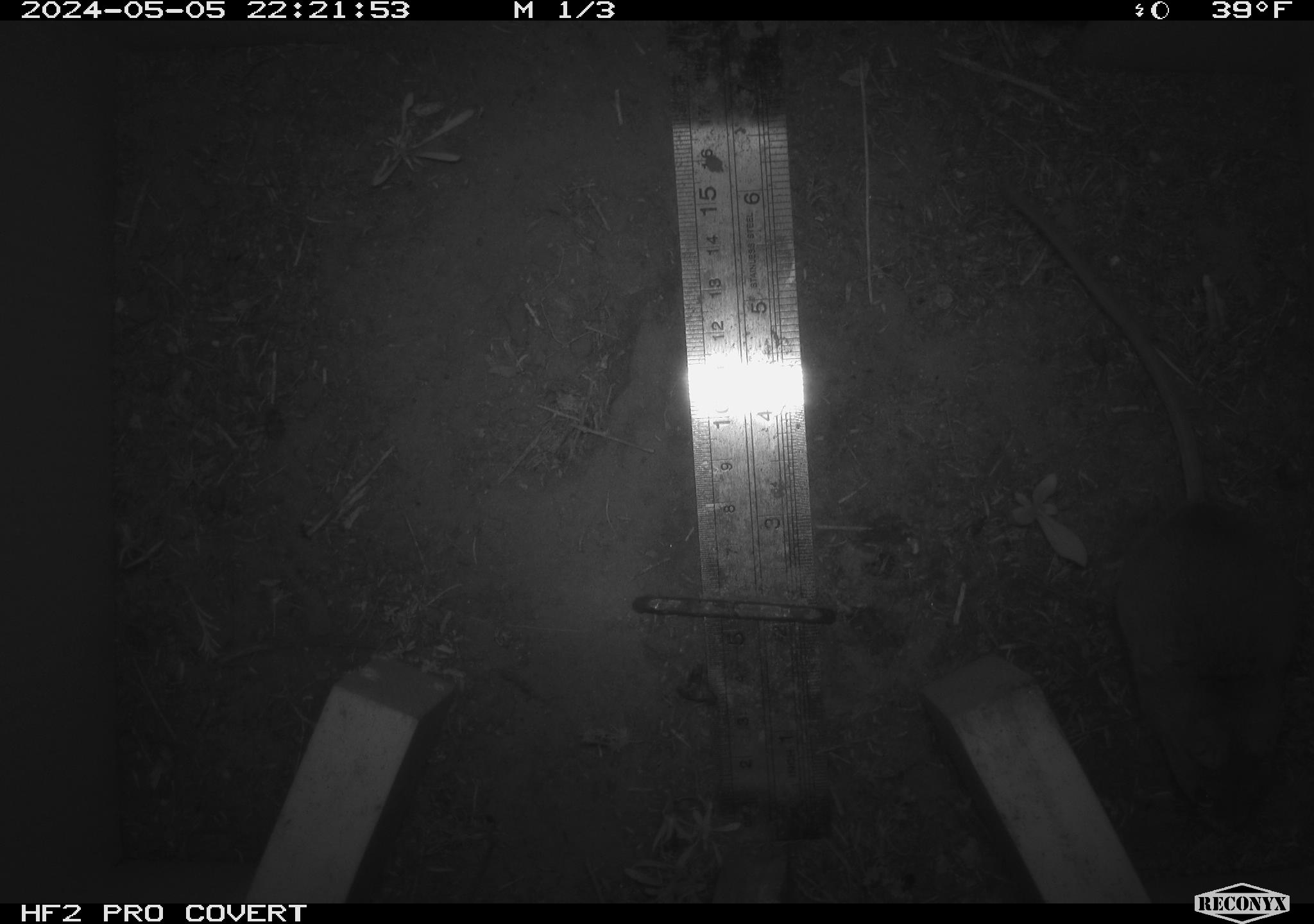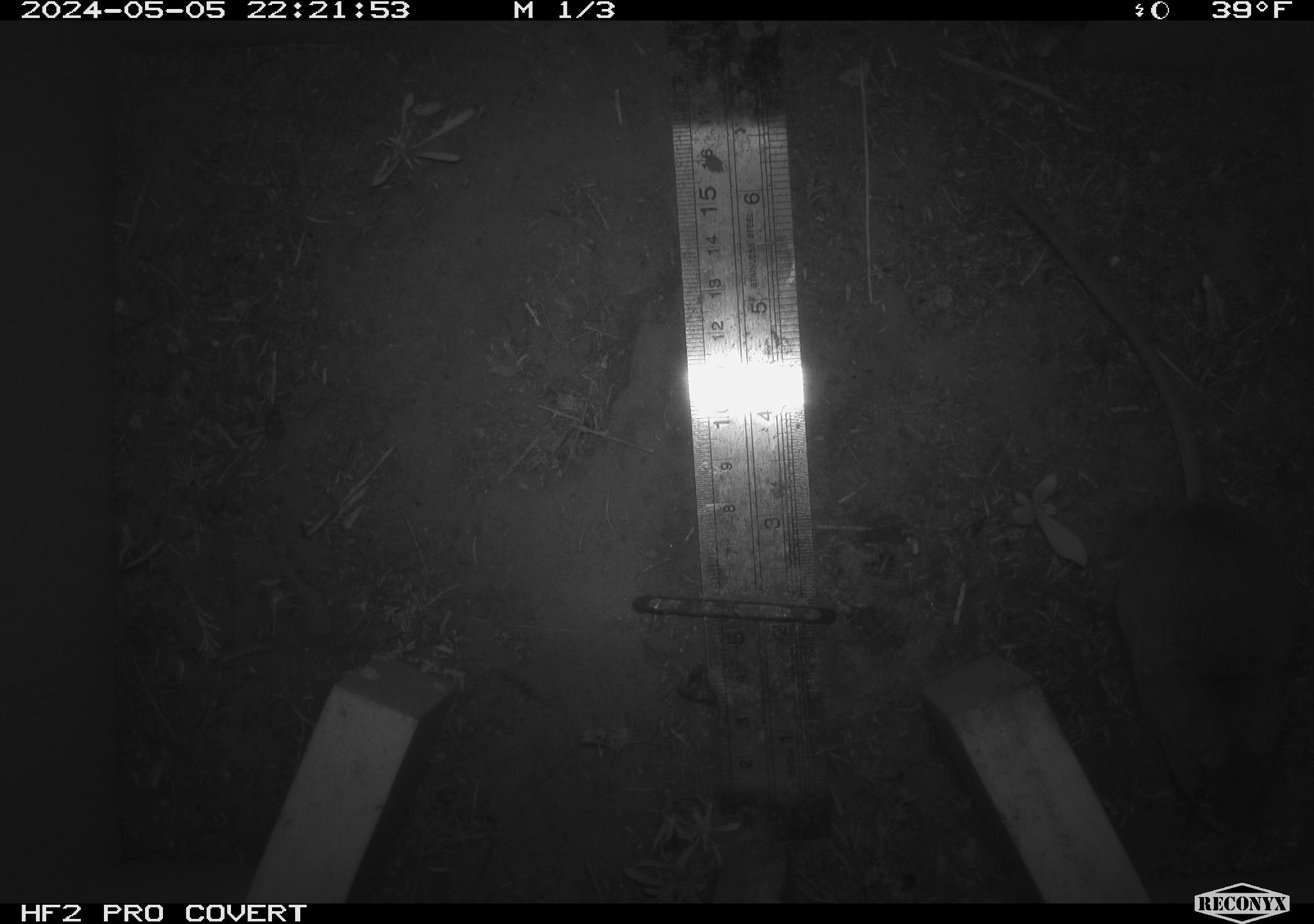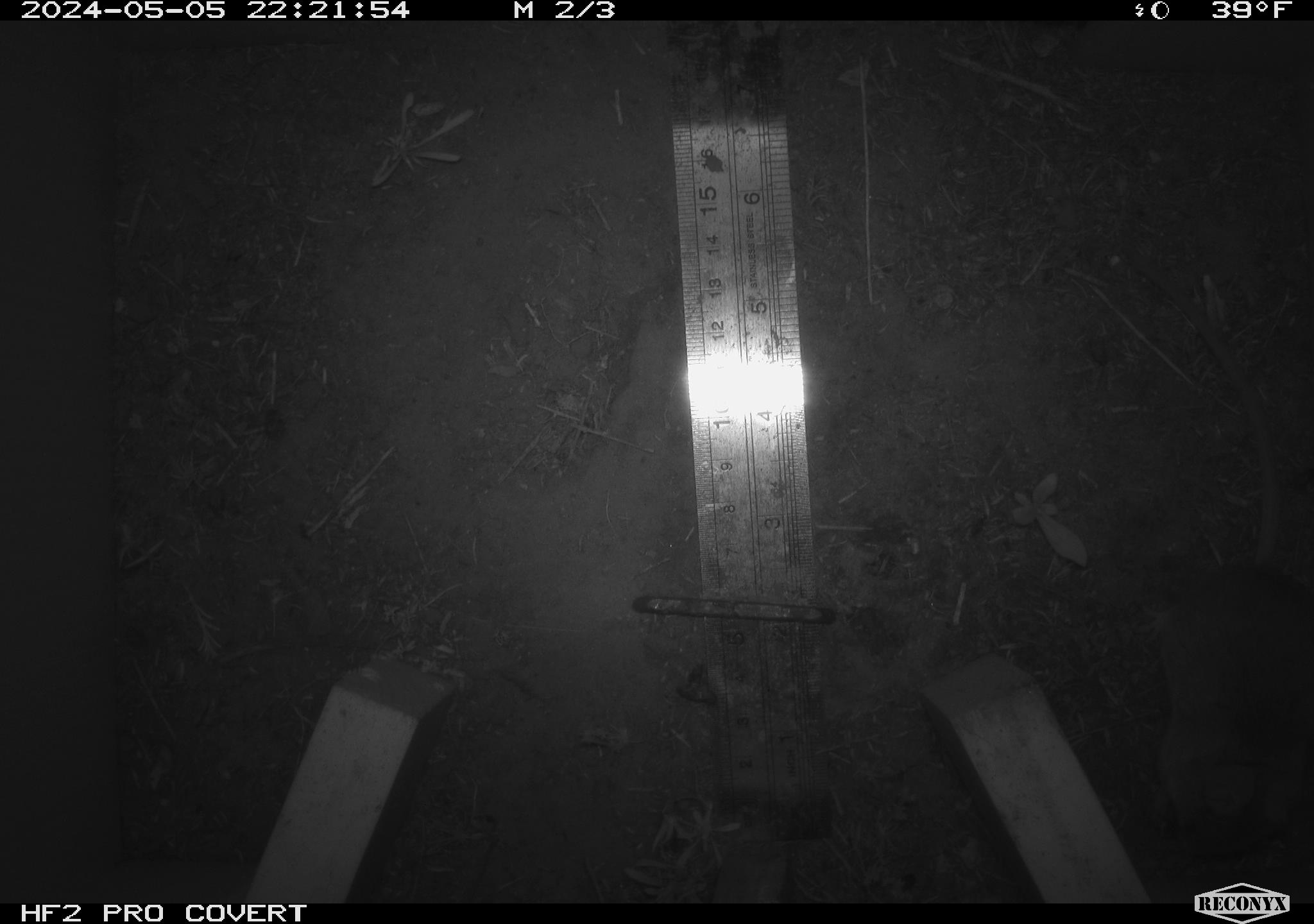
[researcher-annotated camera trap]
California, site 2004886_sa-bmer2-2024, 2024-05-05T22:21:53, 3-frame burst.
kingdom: Animalia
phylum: Chordata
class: Mammalia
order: Rodentia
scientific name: Rodentia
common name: mouse species